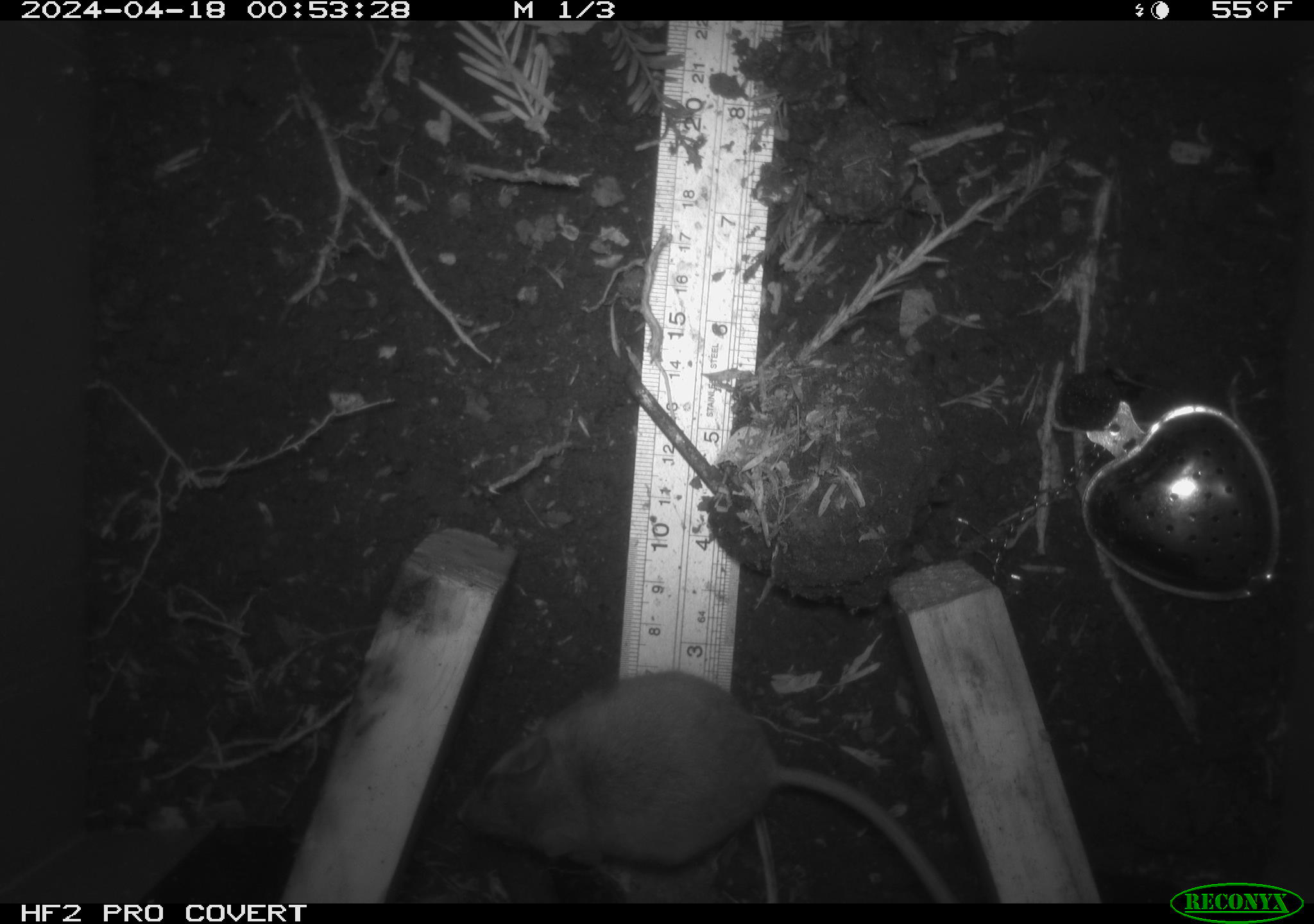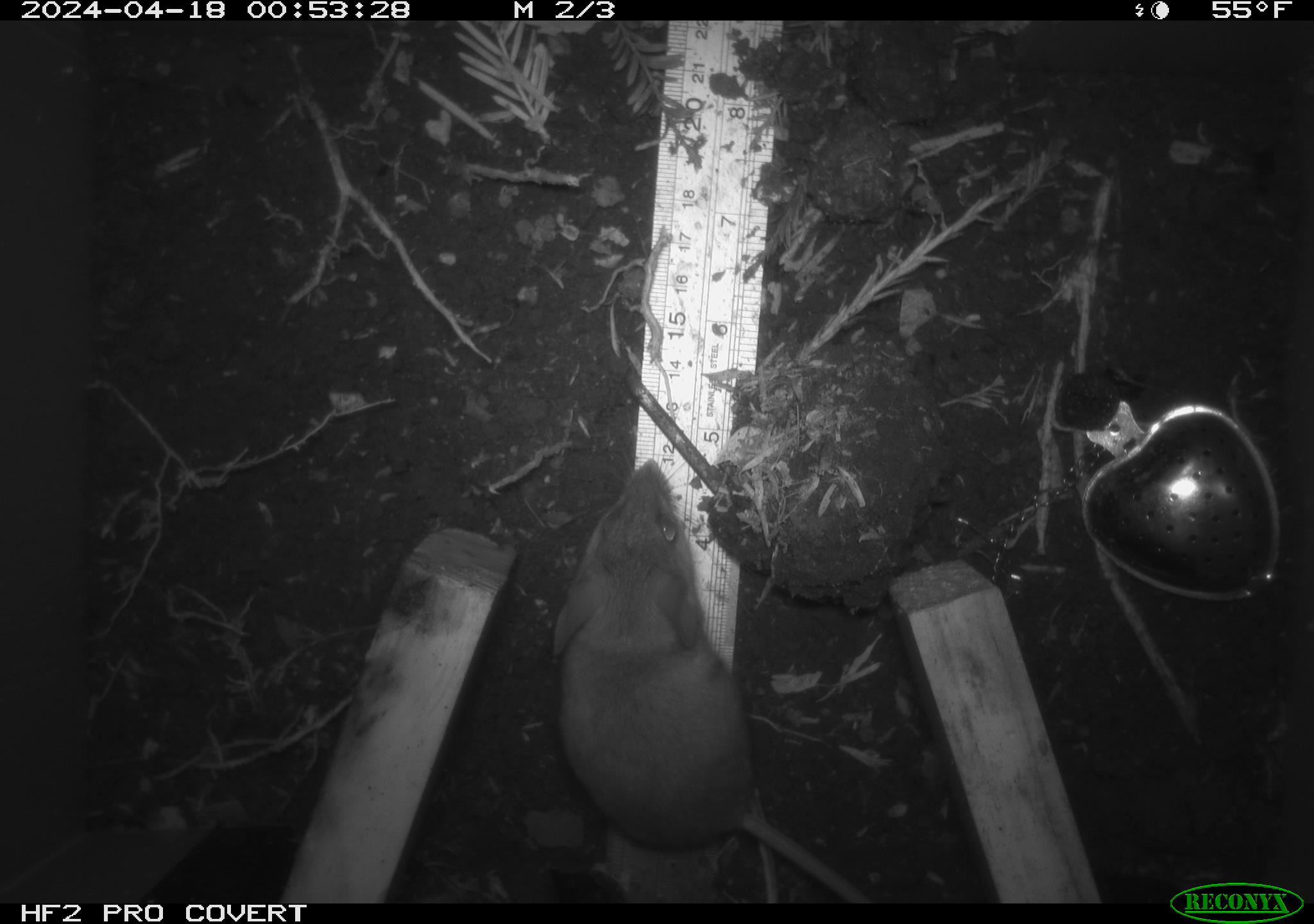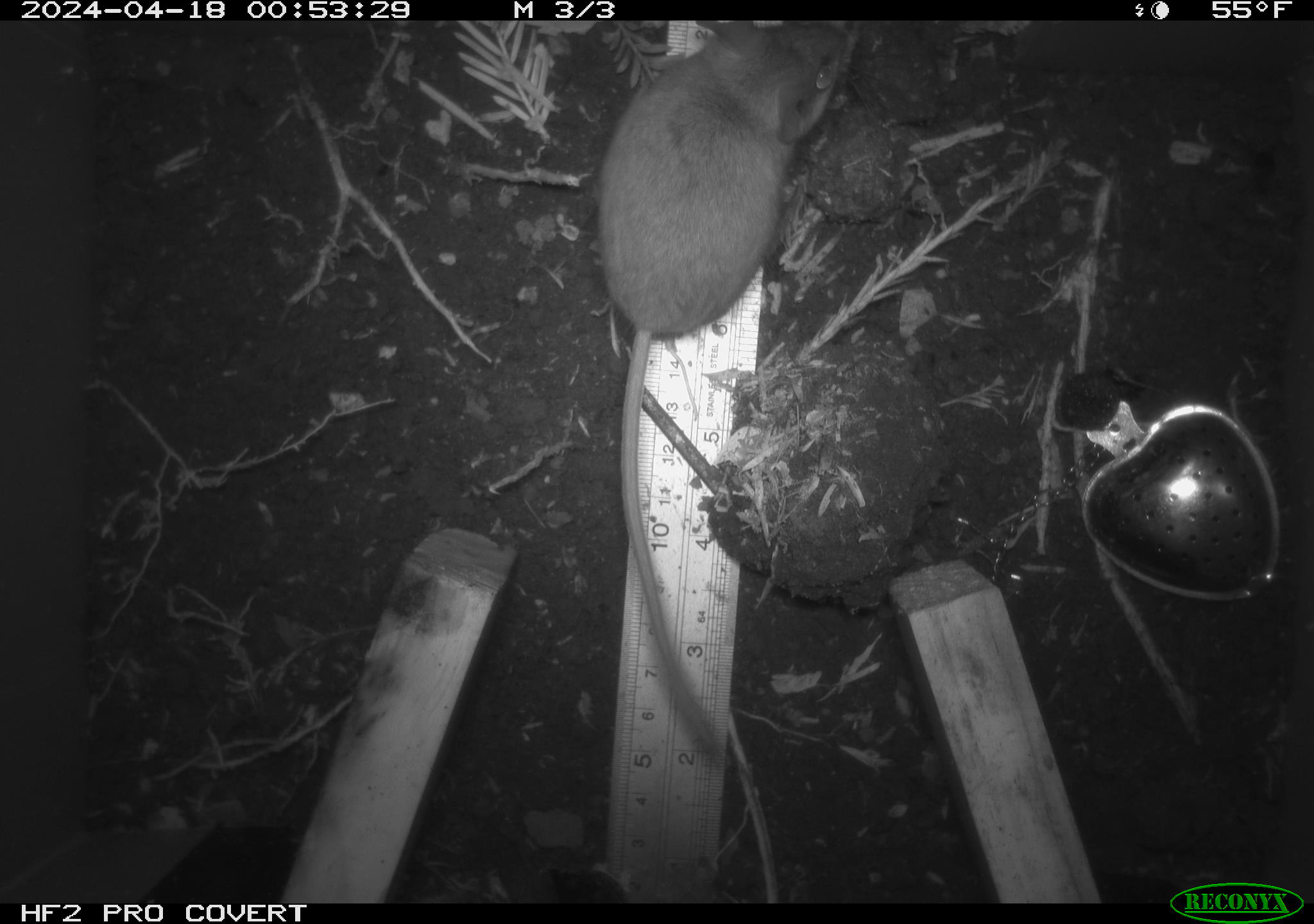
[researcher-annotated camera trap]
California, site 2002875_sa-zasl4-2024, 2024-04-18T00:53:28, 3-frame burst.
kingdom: Animalia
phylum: Chordata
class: Mammalia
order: Rodentia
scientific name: Rodentia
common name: mouse species